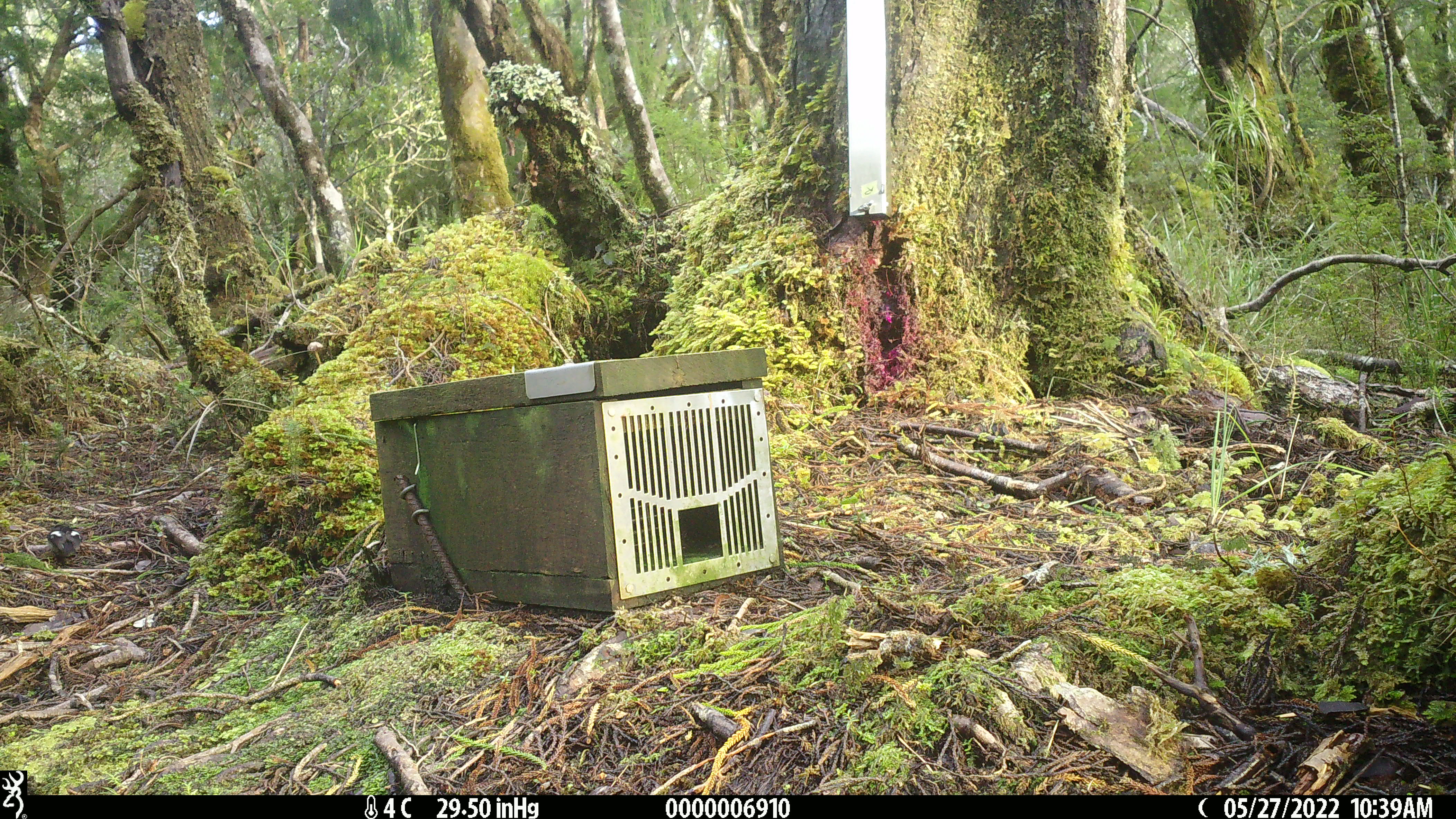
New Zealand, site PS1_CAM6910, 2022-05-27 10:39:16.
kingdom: Animalia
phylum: Chordata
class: Aves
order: Passeriformes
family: Petroicidae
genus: Petroica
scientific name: Petroica macrocephala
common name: tomtit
Tomtit (Petroica macrocephala).